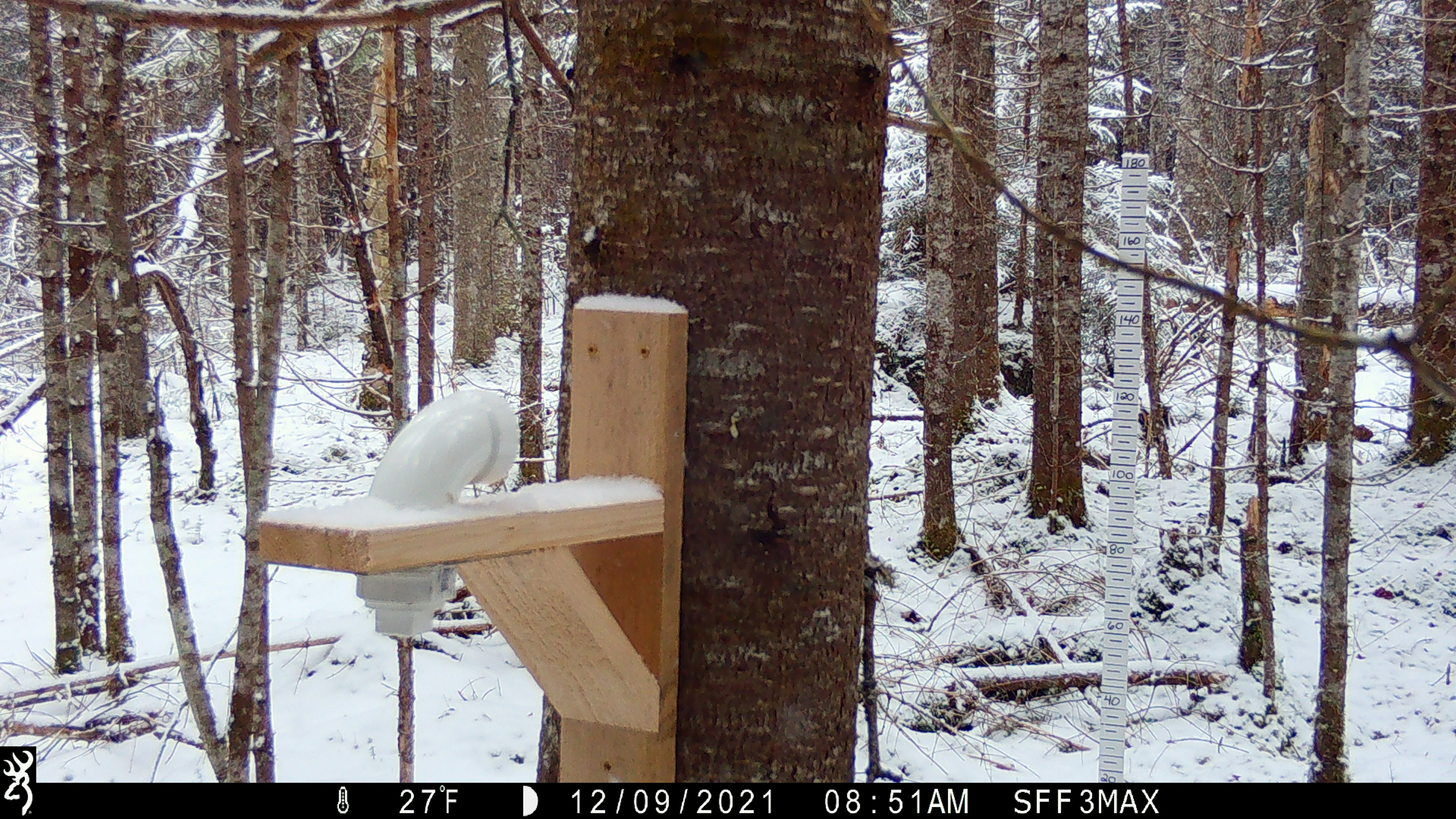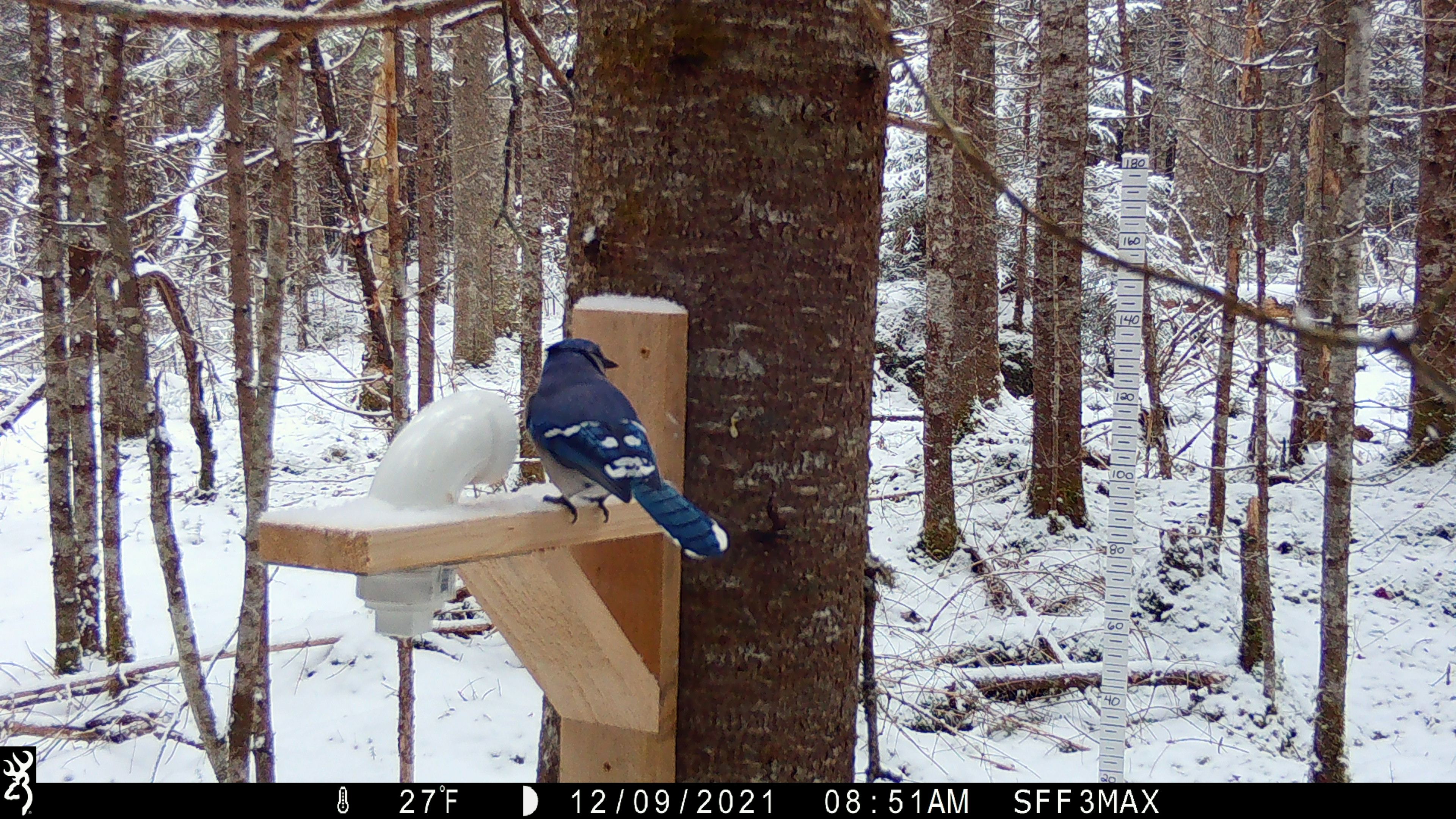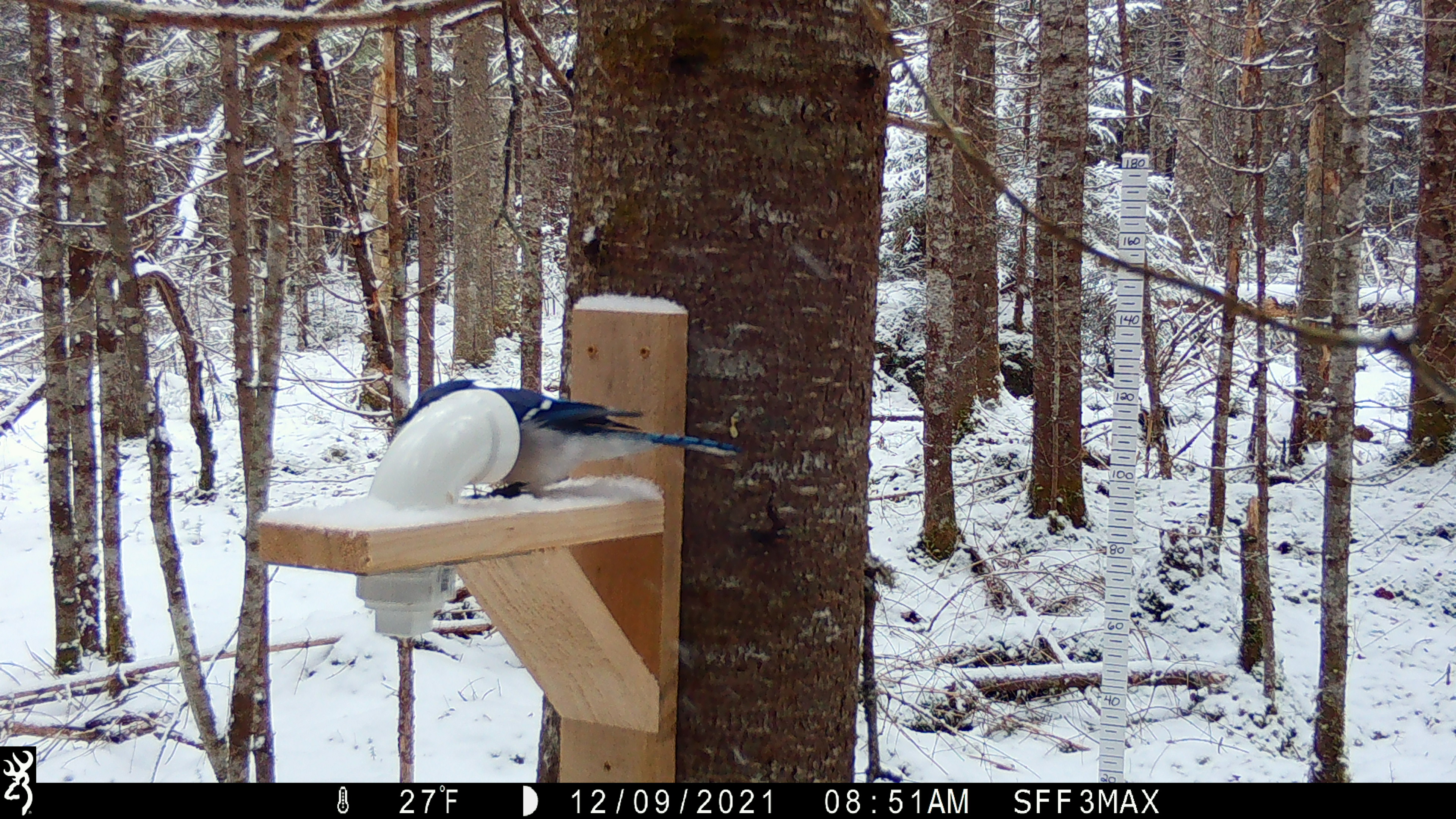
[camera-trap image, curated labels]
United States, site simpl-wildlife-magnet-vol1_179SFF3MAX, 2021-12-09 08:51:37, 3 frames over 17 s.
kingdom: Animalia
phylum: Chordata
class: Aves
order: Passeriformes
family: Corvidae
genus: Cyanocitta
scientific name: Cyanocitta cristata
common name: blue jay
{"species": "blue jay (Cyanocitta cristata)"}